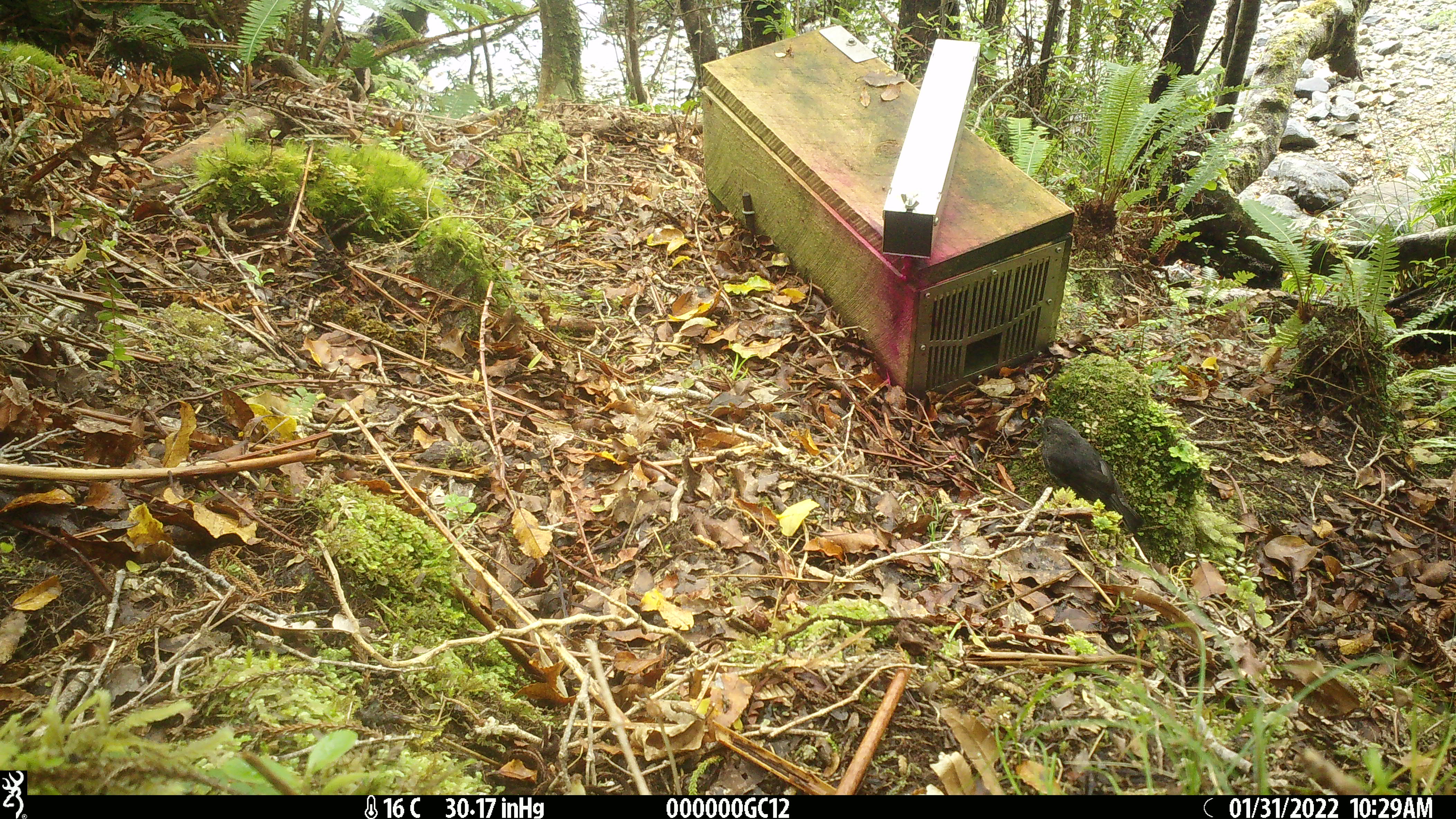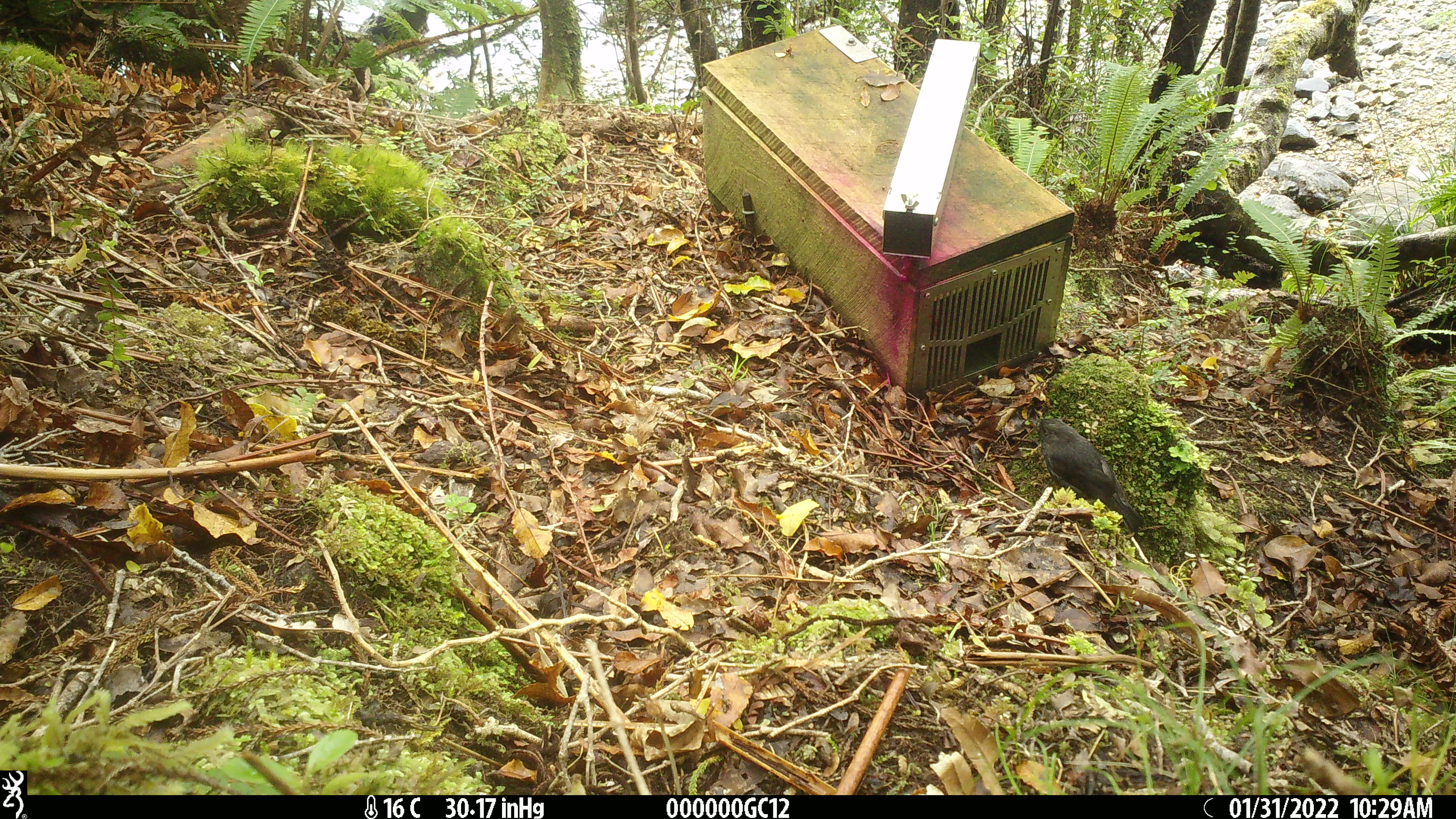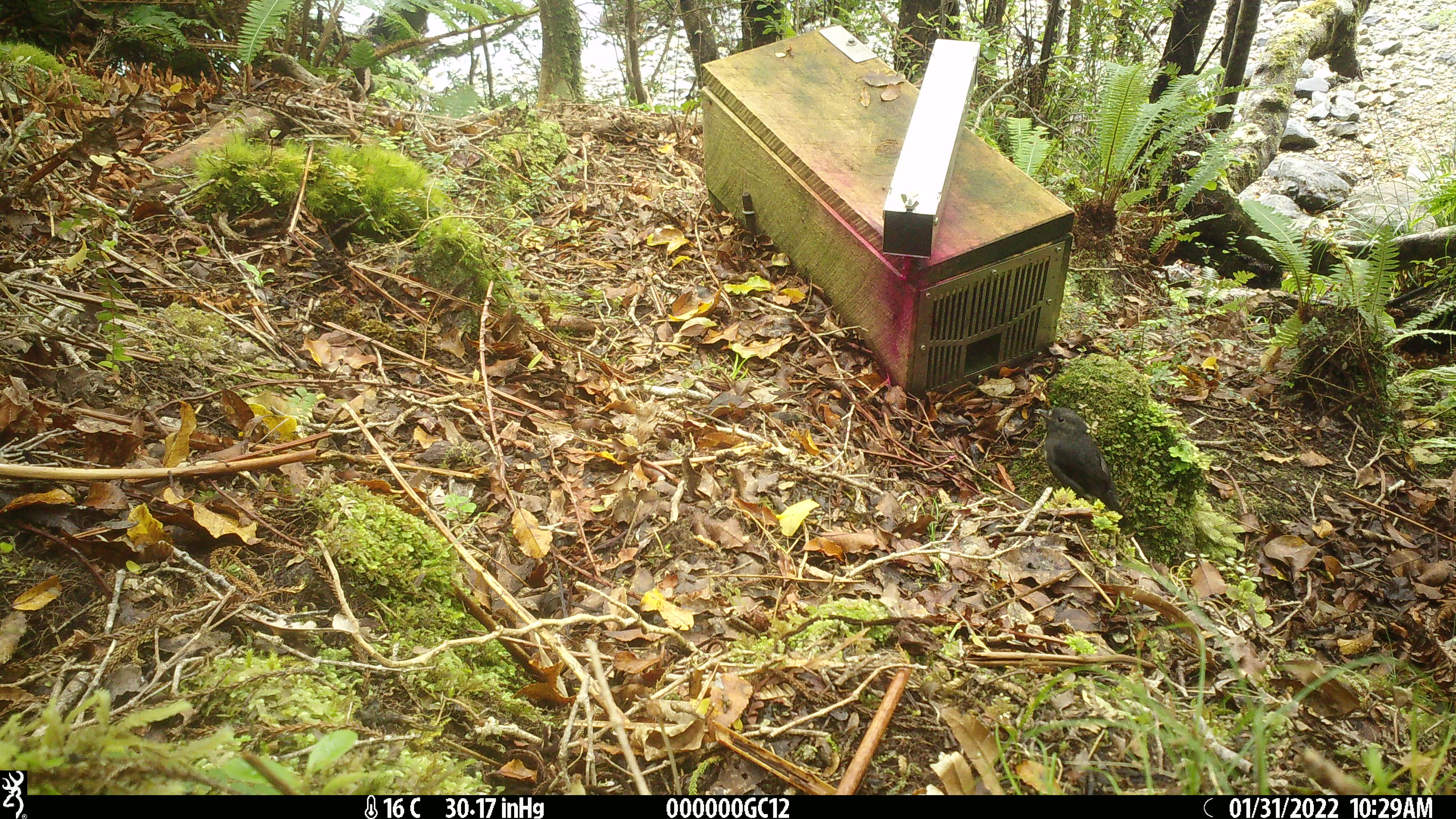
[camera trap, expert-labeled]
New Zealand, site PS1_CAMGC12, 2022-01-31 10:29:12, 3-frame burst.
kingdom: Animalia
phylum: Chordata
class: Aves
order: Passeriformes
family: Petroicidae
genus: Petroica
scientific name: Petroica australis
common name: new zealand robin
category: robin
Robin (new zealand robin) (Petroica australis).